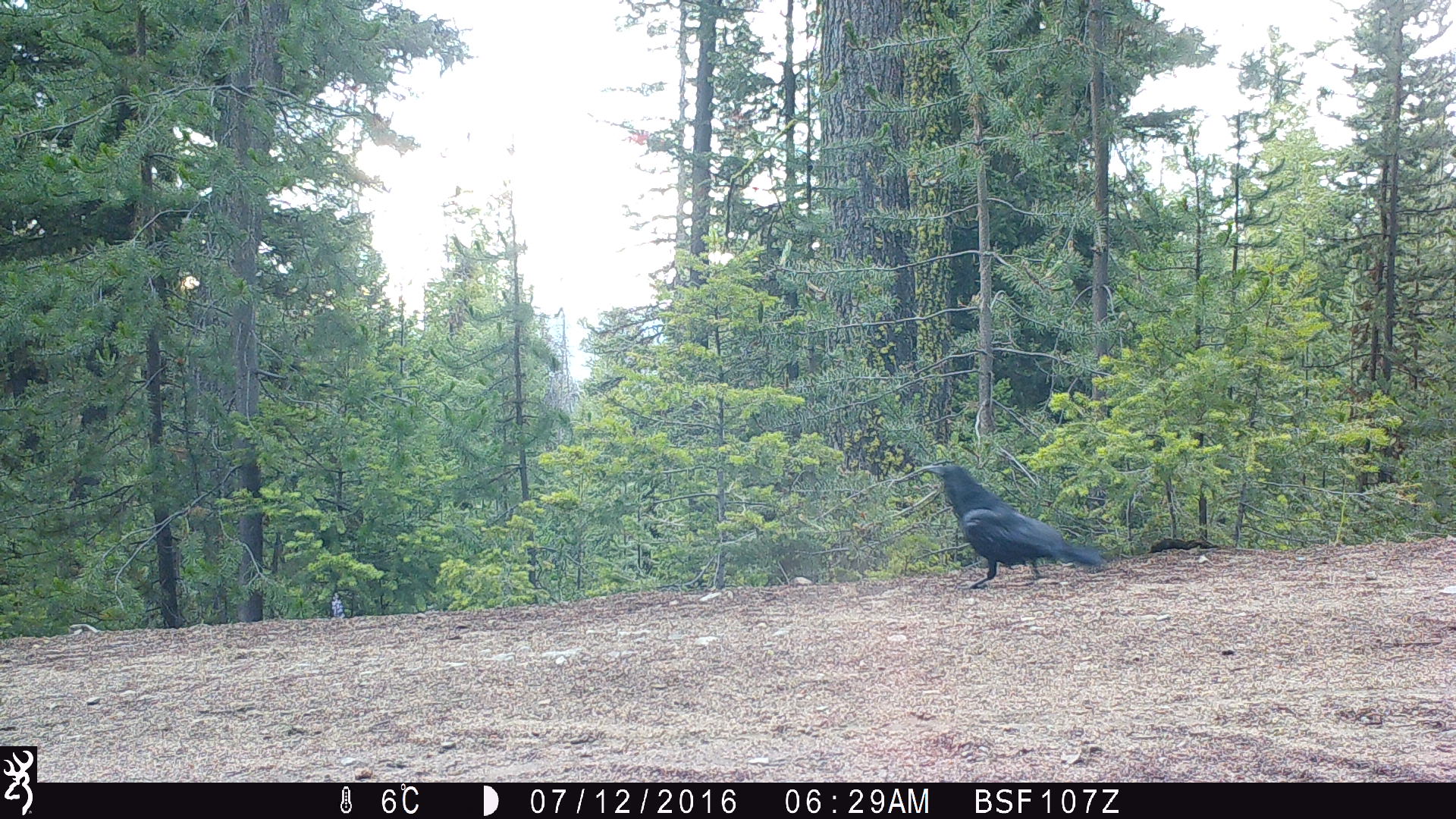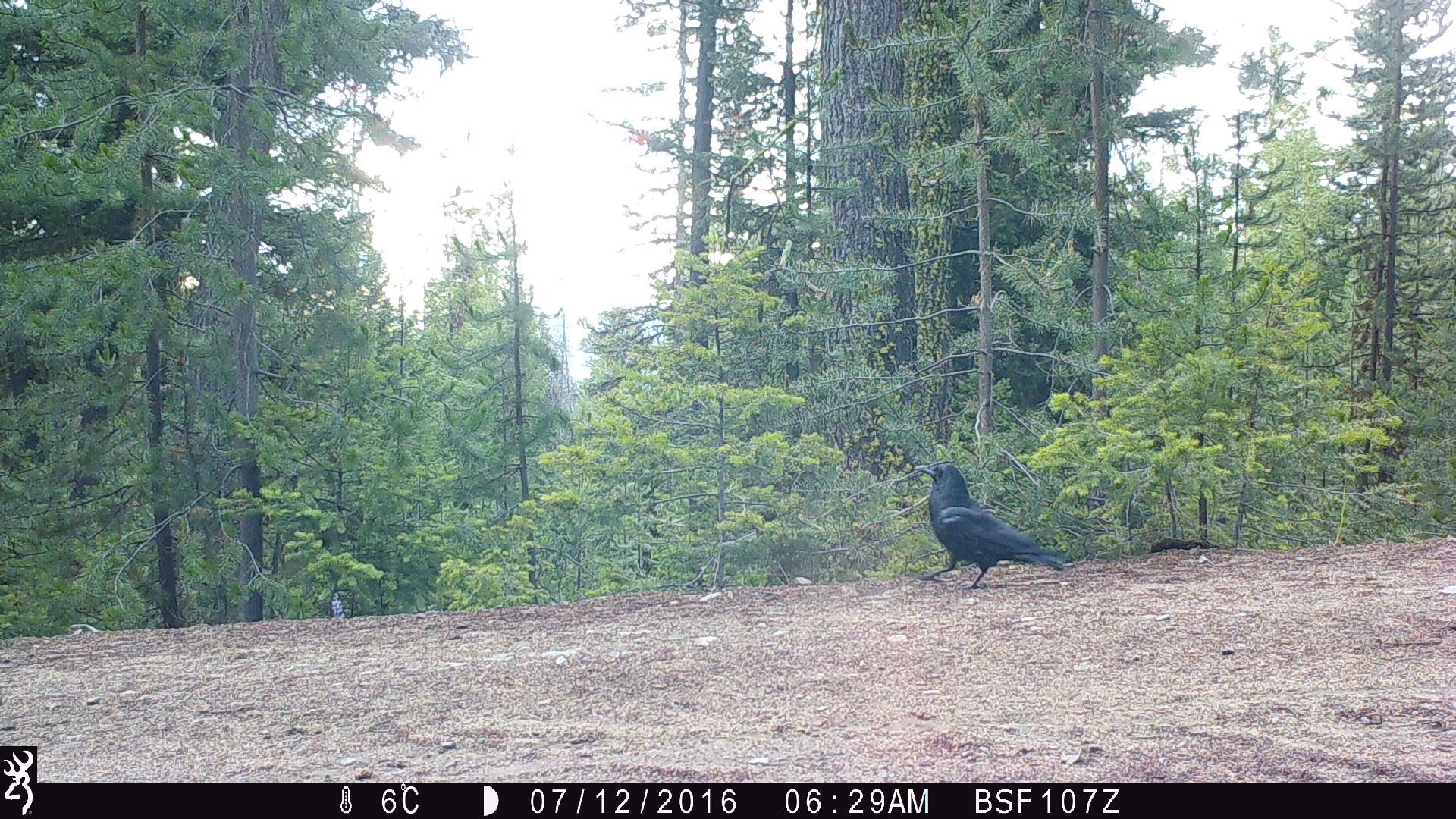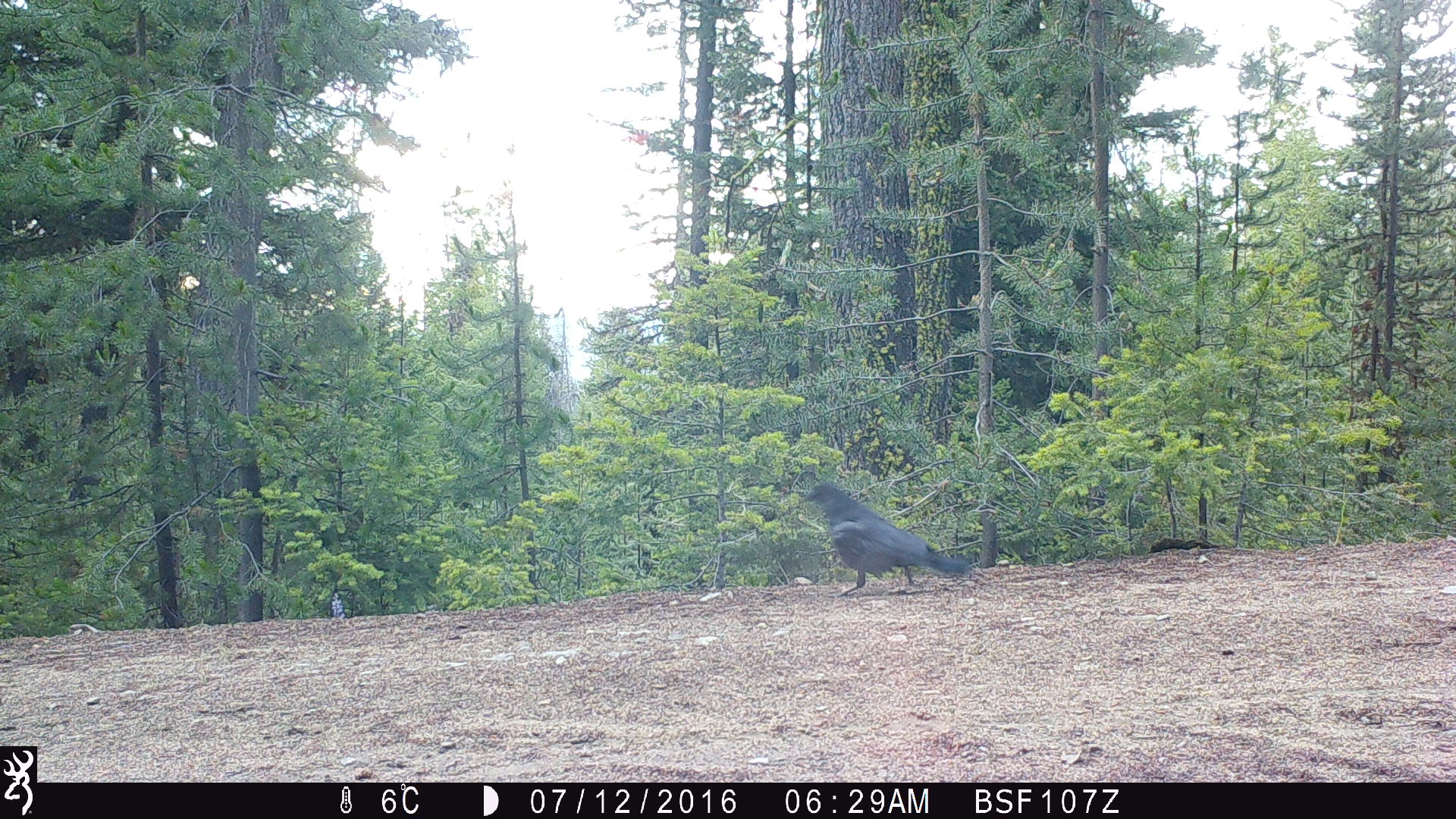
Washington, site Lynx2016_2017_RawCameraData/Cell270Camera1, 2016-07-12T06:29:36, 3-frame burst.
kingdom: Animalia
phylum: Chordata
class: Aves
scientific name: Aves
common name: birds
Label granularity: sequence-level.